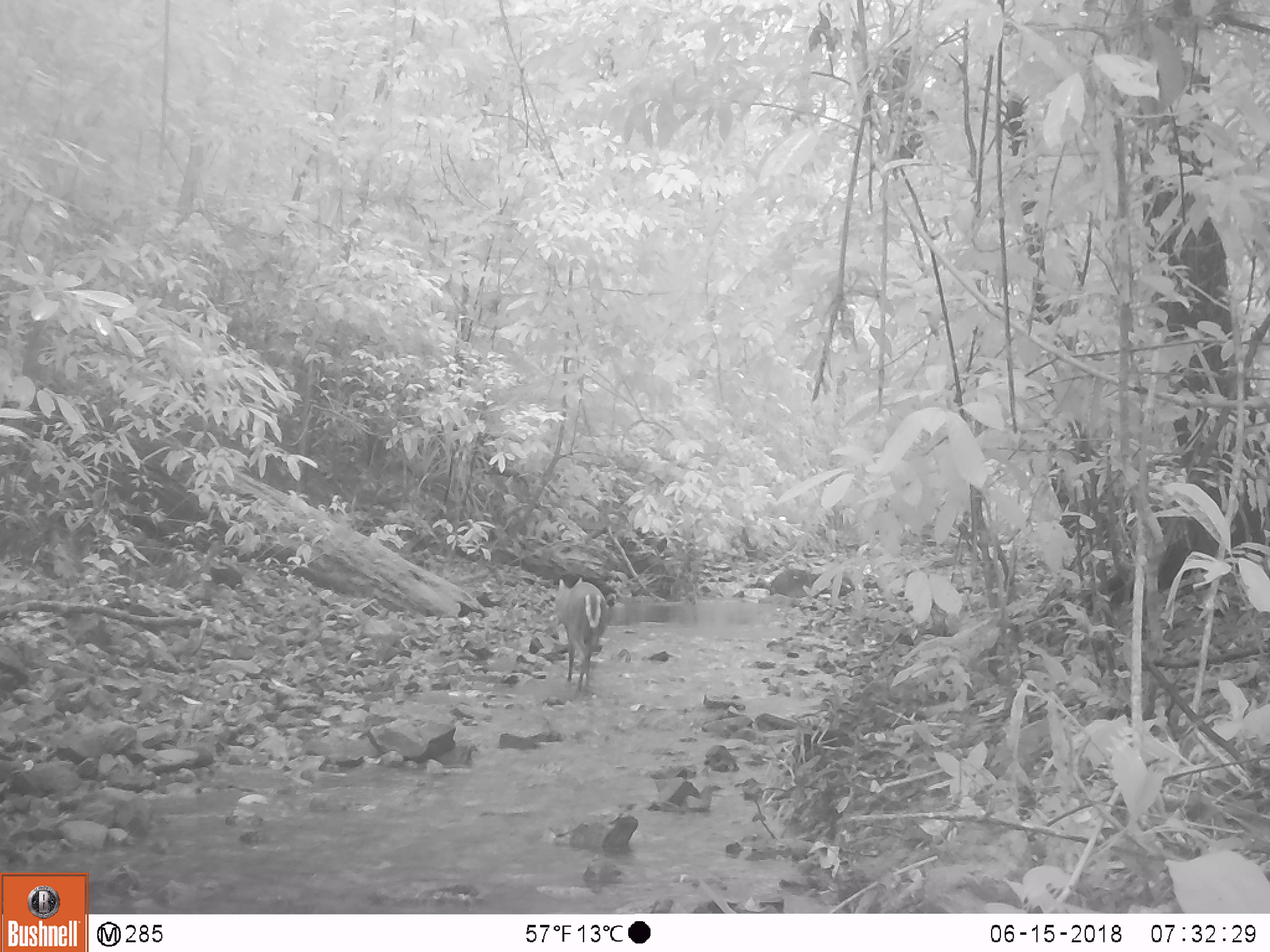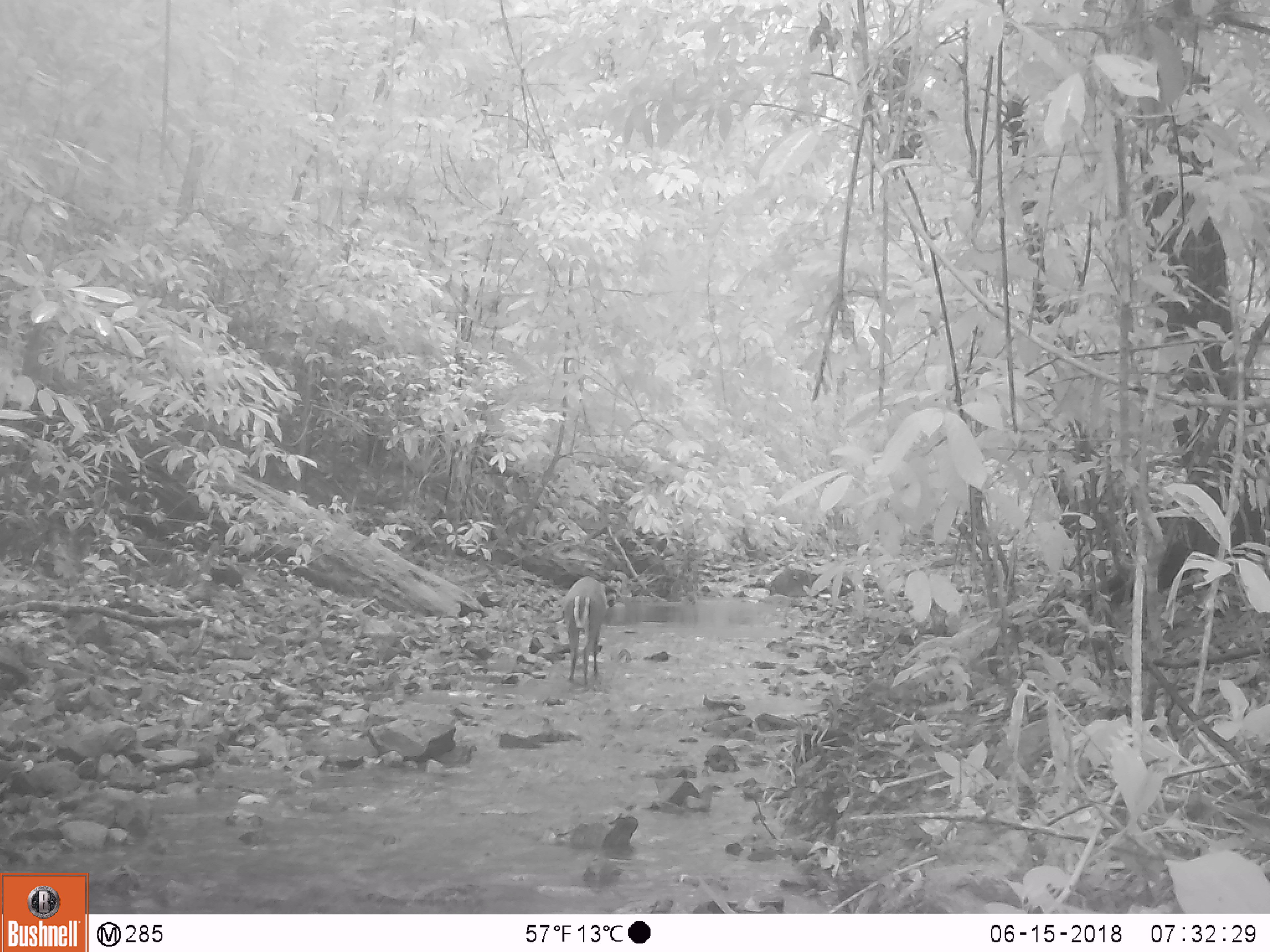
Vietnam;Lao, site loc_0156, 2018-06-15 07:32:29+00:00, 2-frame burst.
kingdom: Animalia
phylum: Chordata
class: Mammalia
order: Artiodactyla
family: Cervidae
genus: Muntiacus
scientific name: Muntiacus rooseveltorum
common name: roosevelt's muntjac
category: roosevelts muntjac group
Roosevelts muntjac group (roosevelt's muntjac) (Muntiacus rooseveltorum). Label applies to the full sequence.